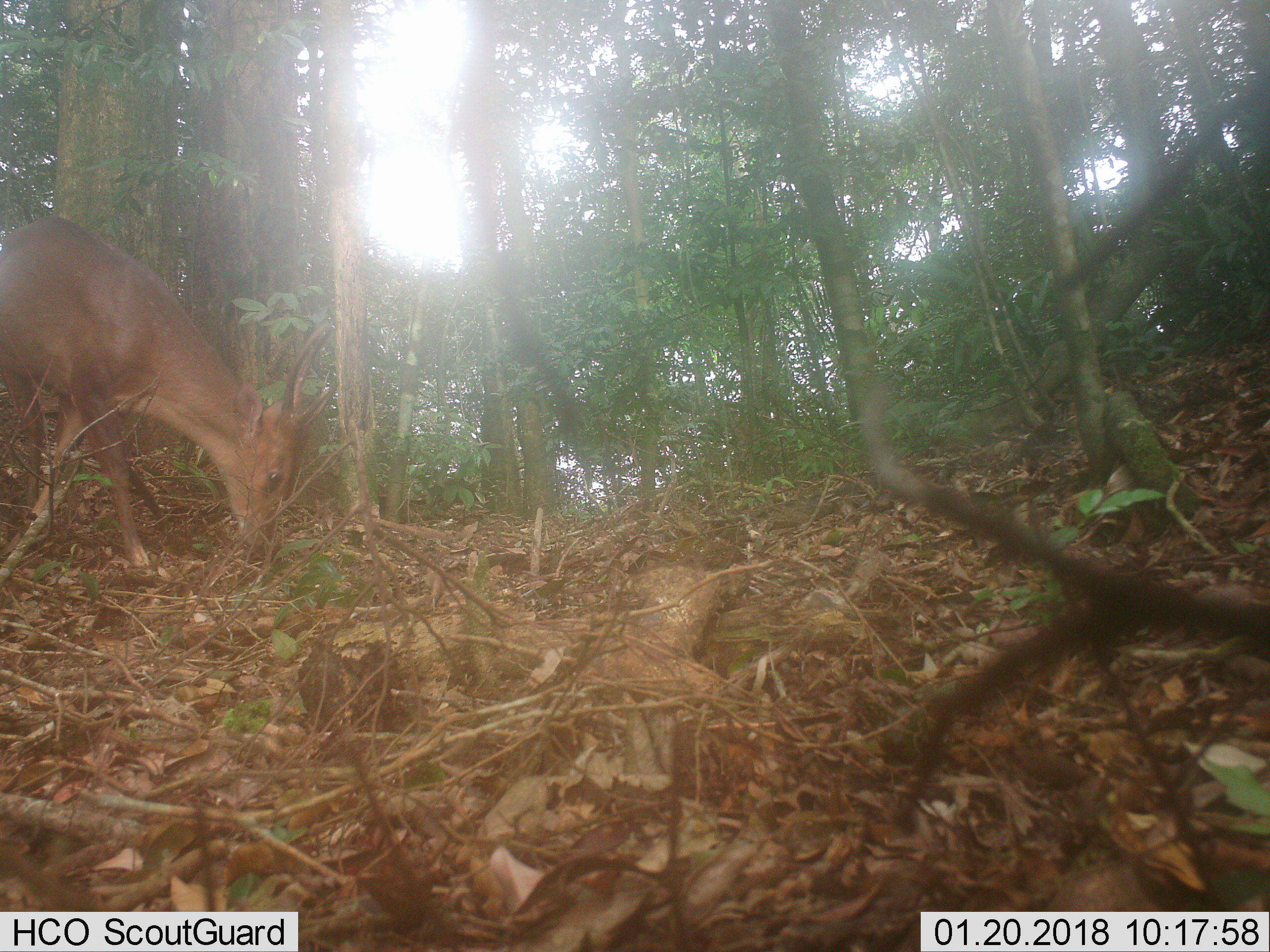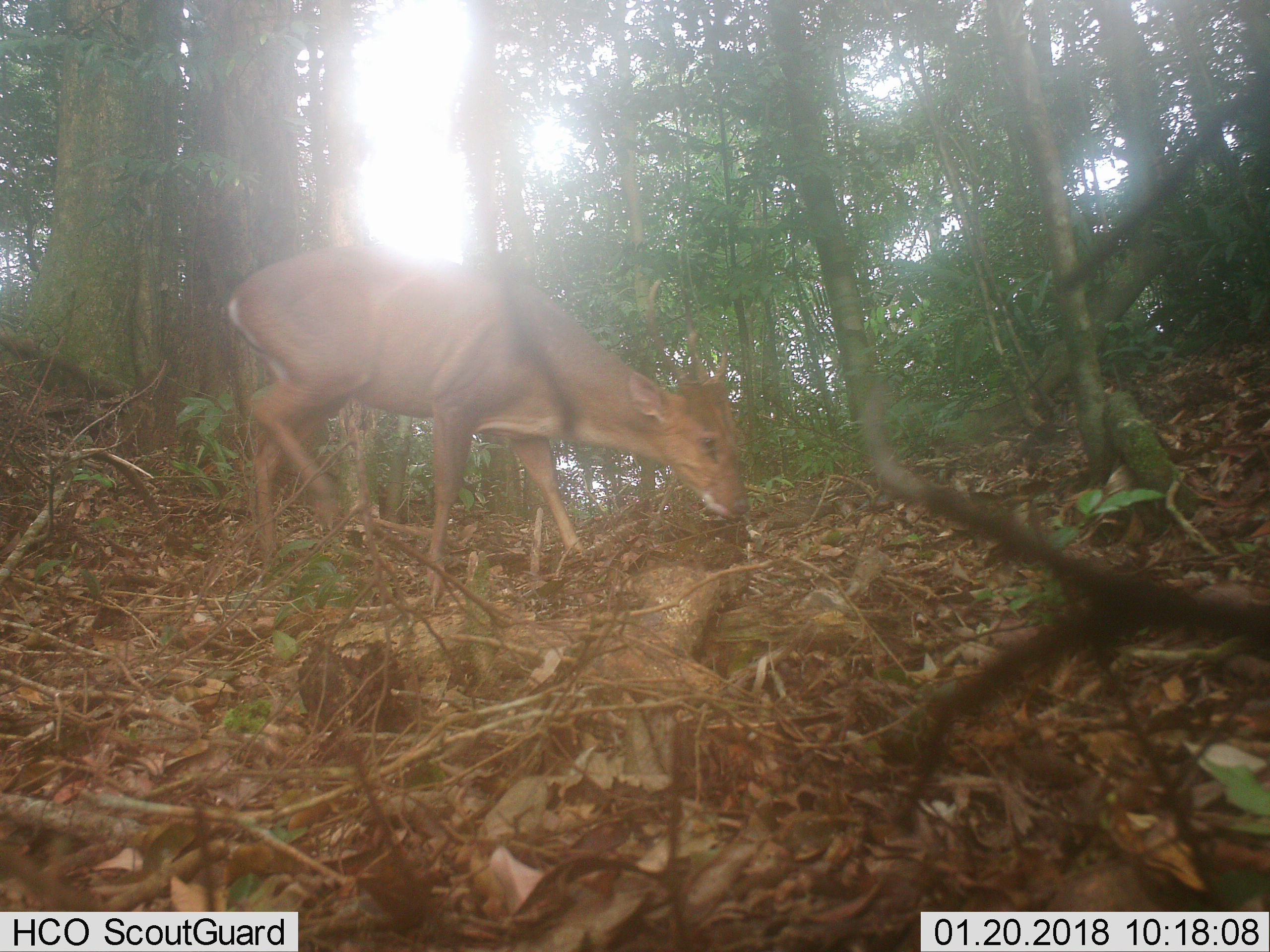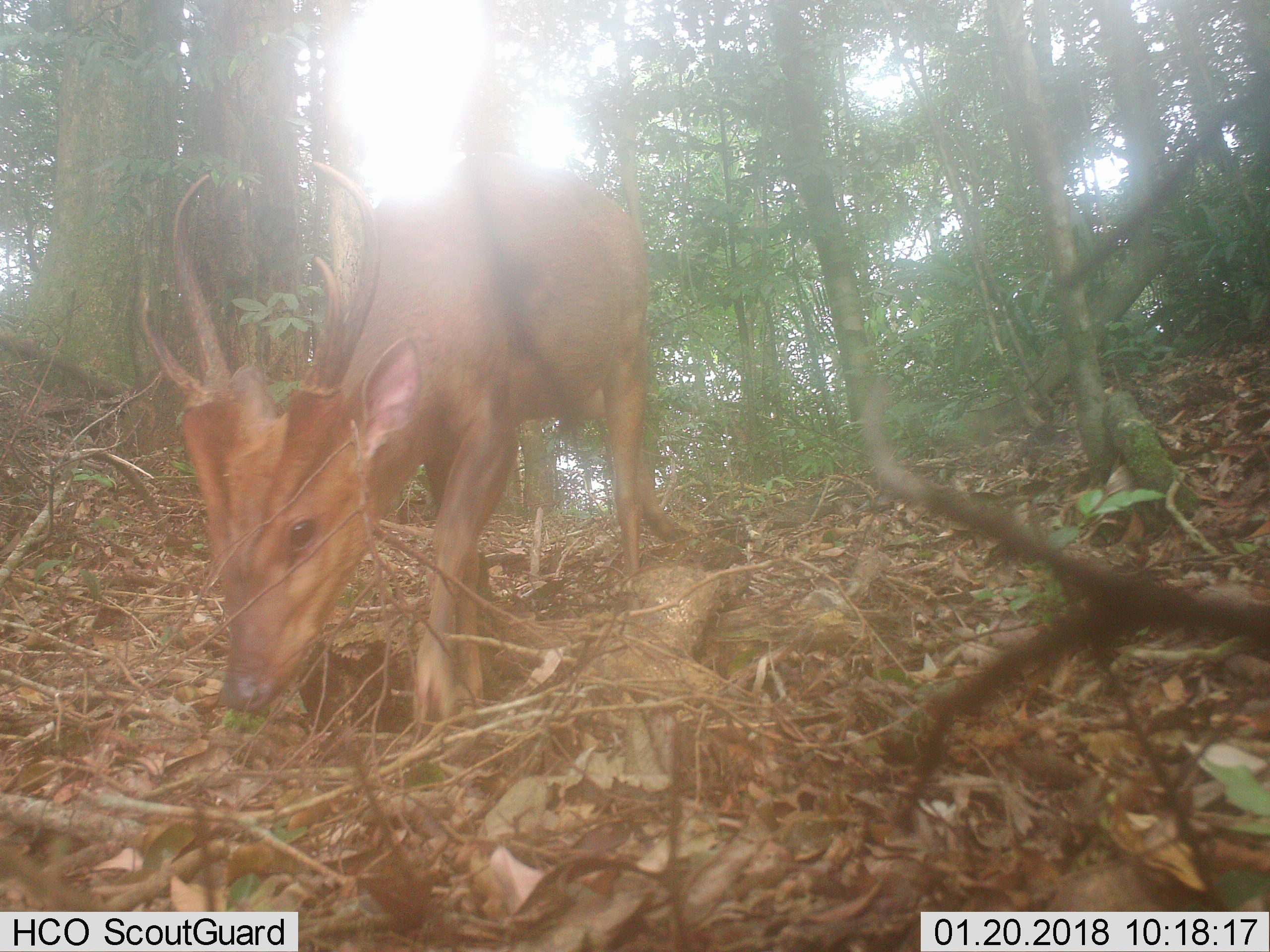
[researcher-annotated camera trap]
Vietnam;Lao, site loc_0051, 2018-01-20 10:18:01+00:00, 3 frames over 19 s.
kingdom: Animalia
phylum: Chordata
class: Mammalia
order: Artiodactyla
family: Cervidae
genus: Muntiacus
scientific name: Muntiacus vuquangensis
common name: large-antlered muntjac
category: large antlered muntjac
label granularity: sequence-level